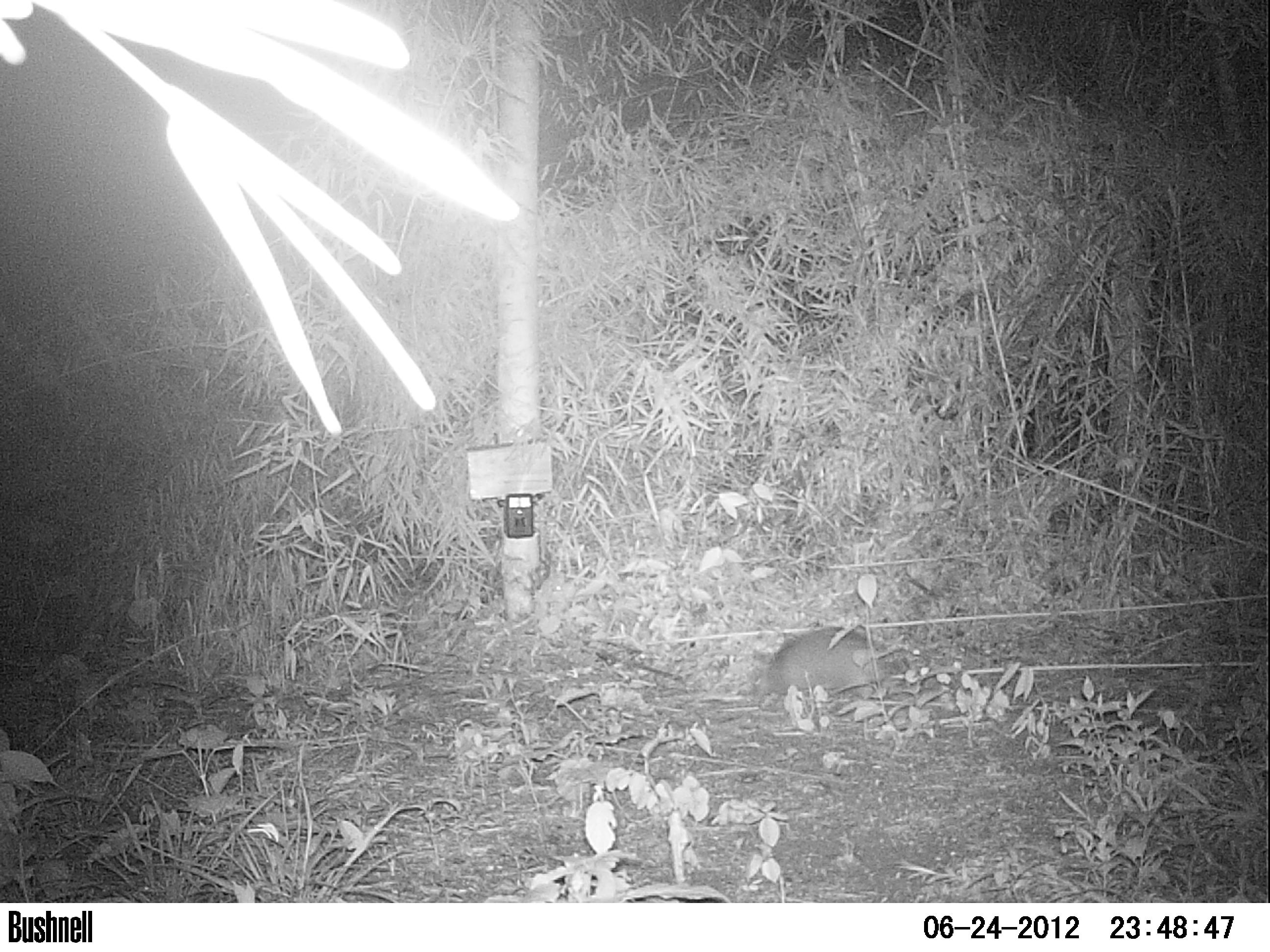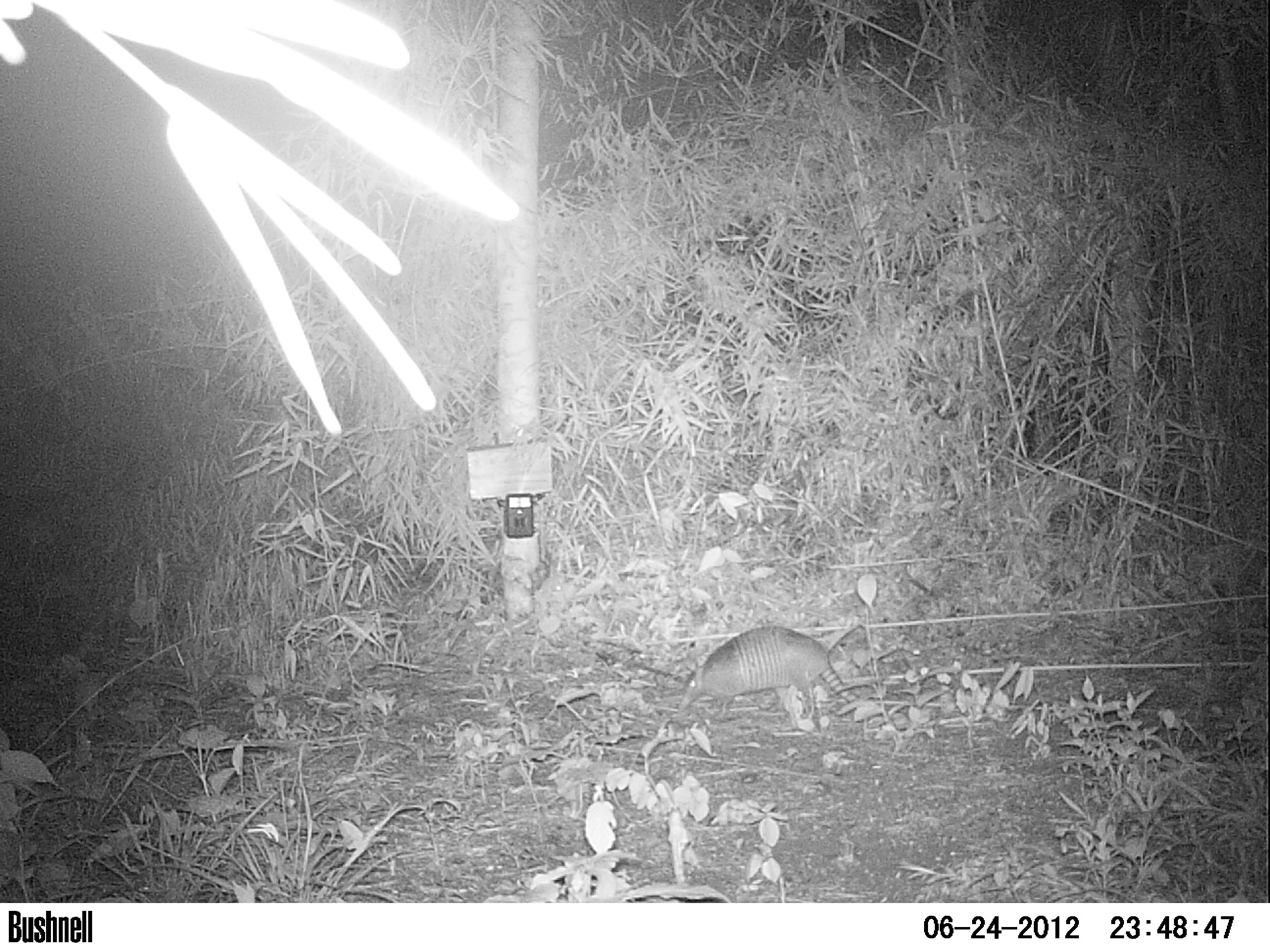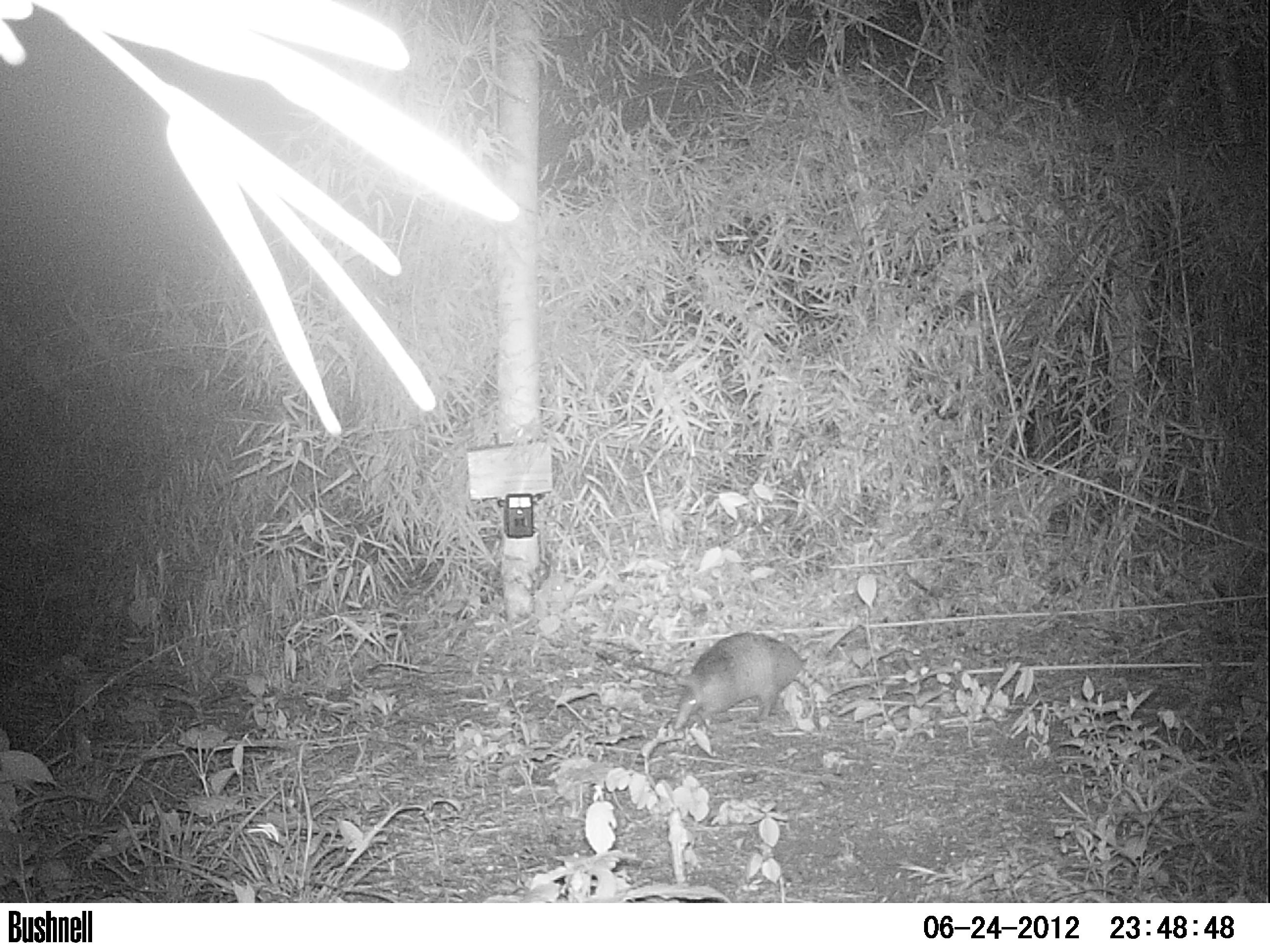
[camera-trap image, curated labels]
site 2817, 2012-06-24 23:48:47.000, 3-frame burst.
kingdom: Animalia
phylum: Chordata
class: Mammalia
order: Cingulata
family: Dasypodidae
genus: Dasypus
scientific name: Dasypus novemcinctus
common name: nine-banded armadillo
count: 1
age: adult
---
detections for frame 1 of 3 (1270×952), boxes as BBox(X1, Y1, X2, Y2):
dasypus novemcinctus: BBox(755, 625, 909, 701)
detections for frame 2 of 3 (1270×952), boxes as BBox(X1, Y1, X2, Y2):
dasypus novemcinctus: BBox(676, 625, 860, 716)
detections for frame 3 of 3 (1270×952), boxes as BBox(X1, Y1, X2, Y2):
dasypus novemcinctus: BBox(671, 631, 829, 731)